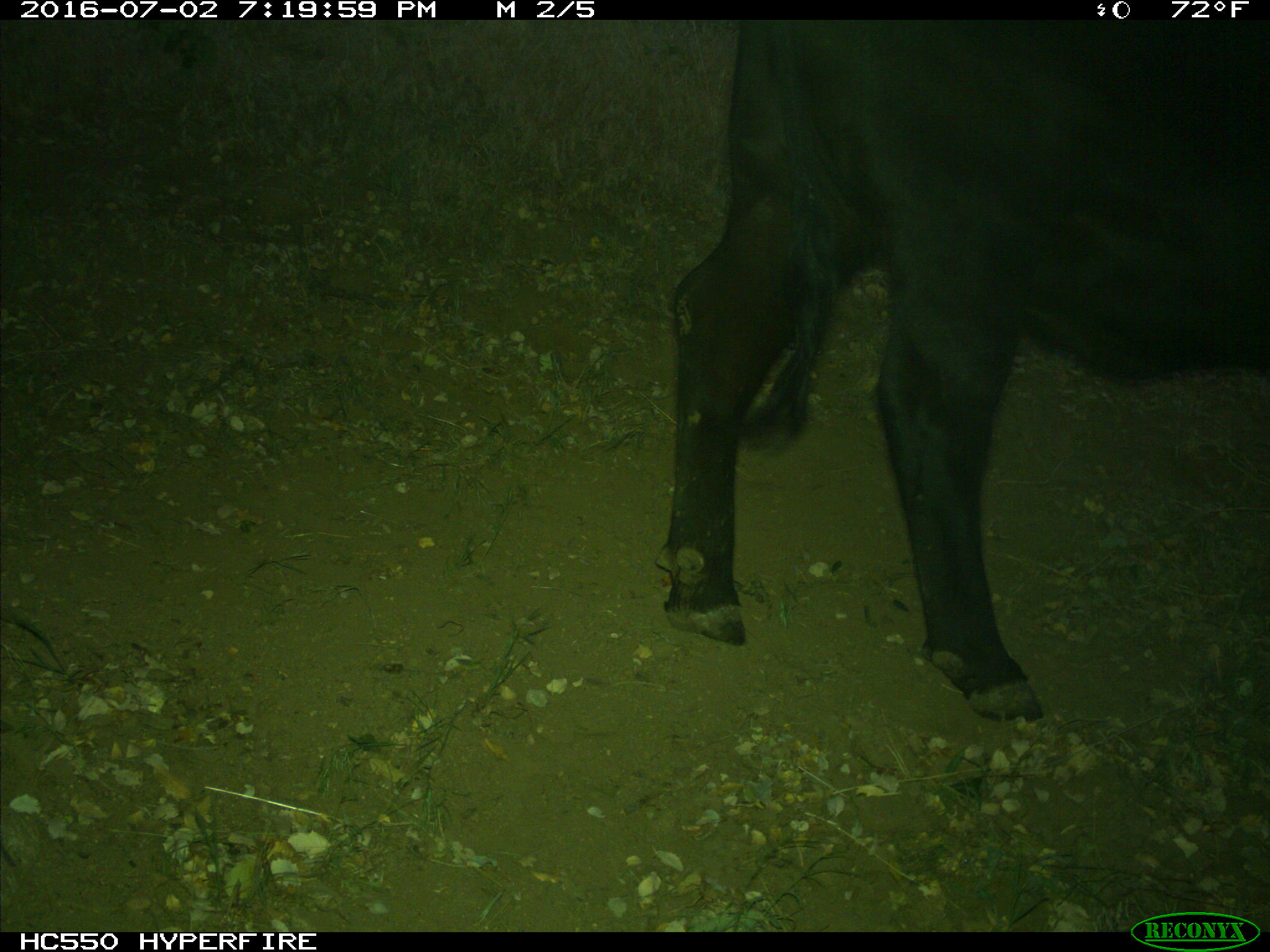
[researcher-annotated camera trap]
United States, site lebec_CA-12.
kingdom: Animalia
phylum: Chordata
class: Mammalia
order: Artiodactyla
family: Bovidae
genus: Bos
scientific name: Bos taurus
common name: domestic cow